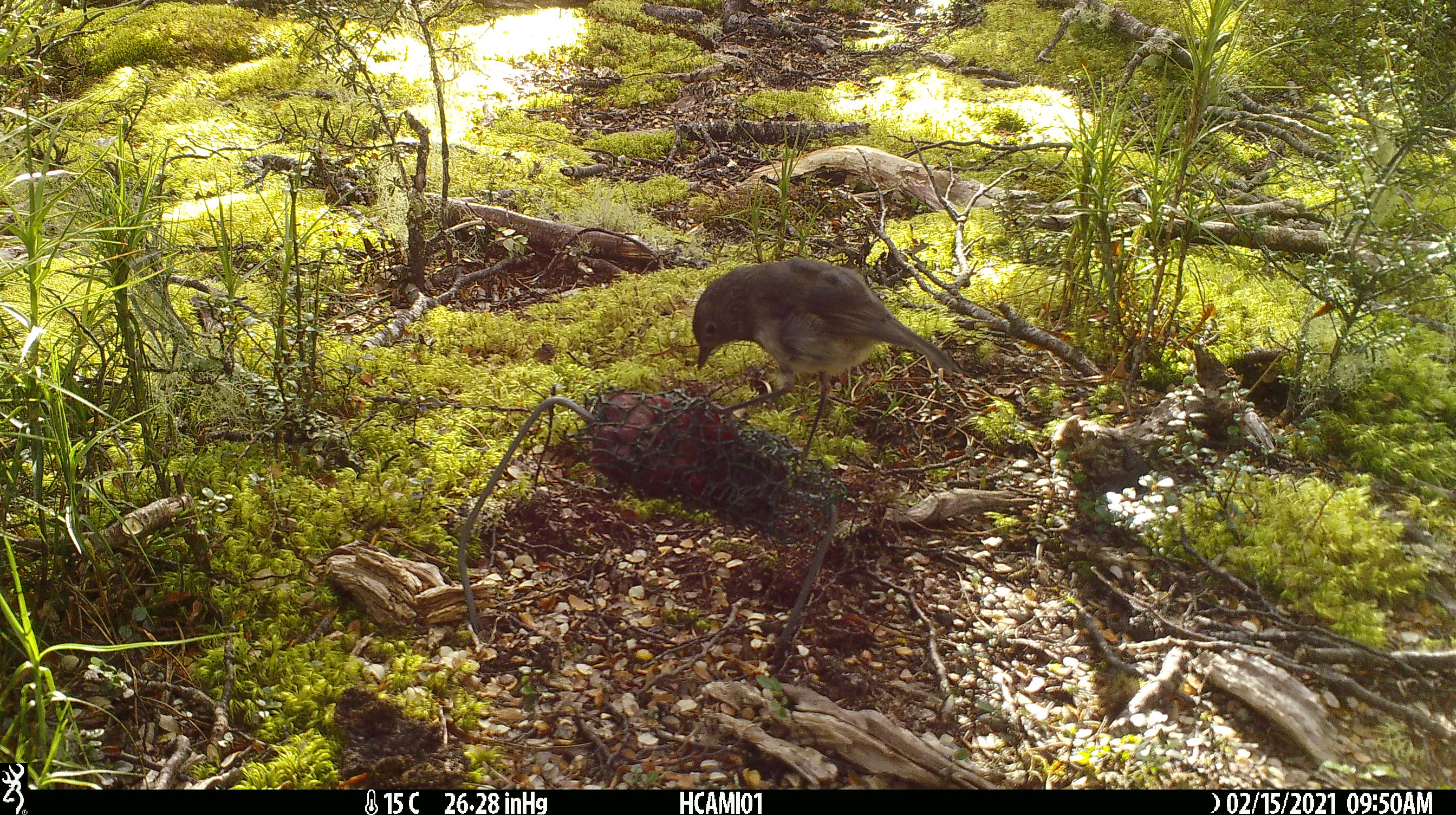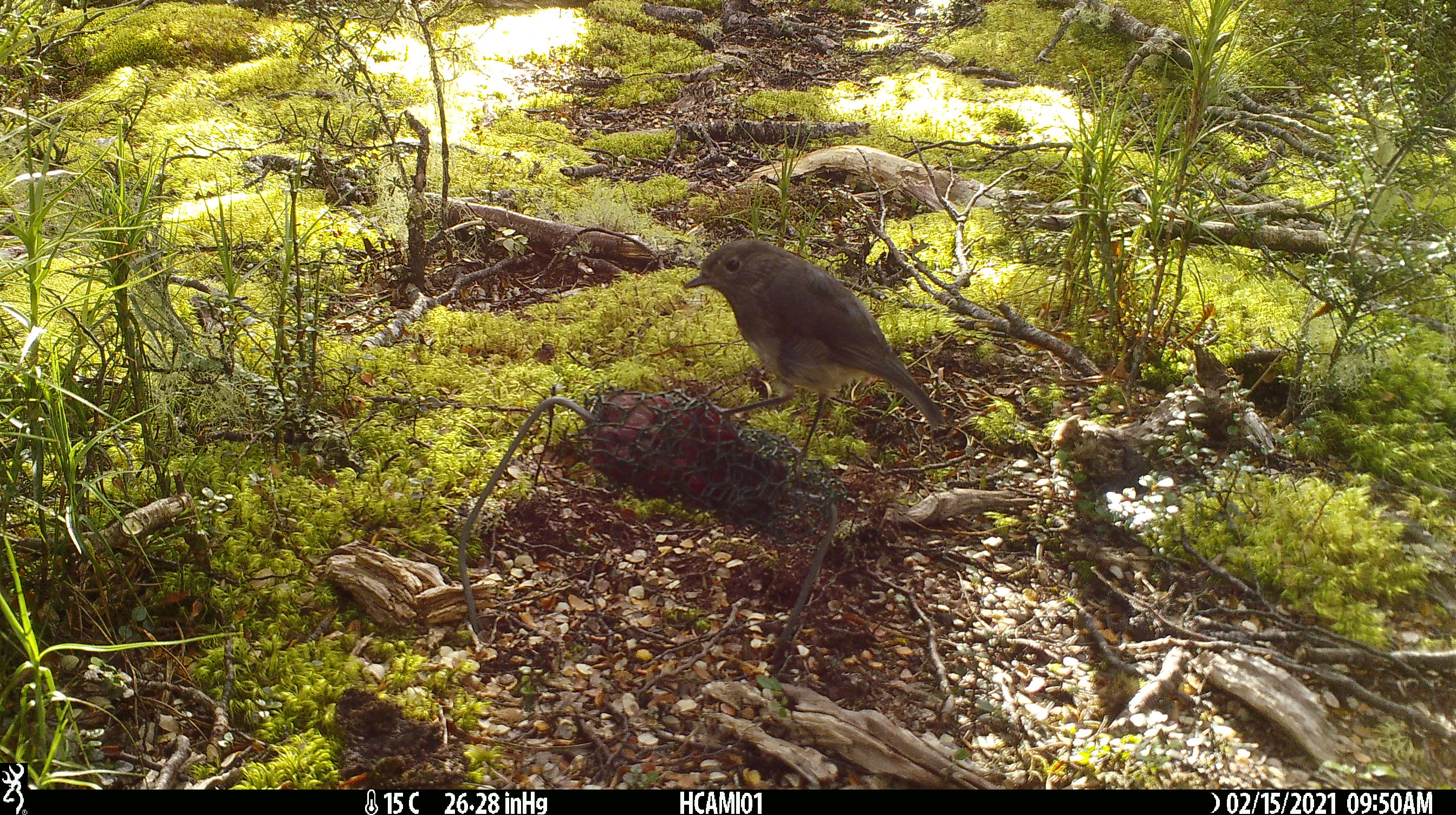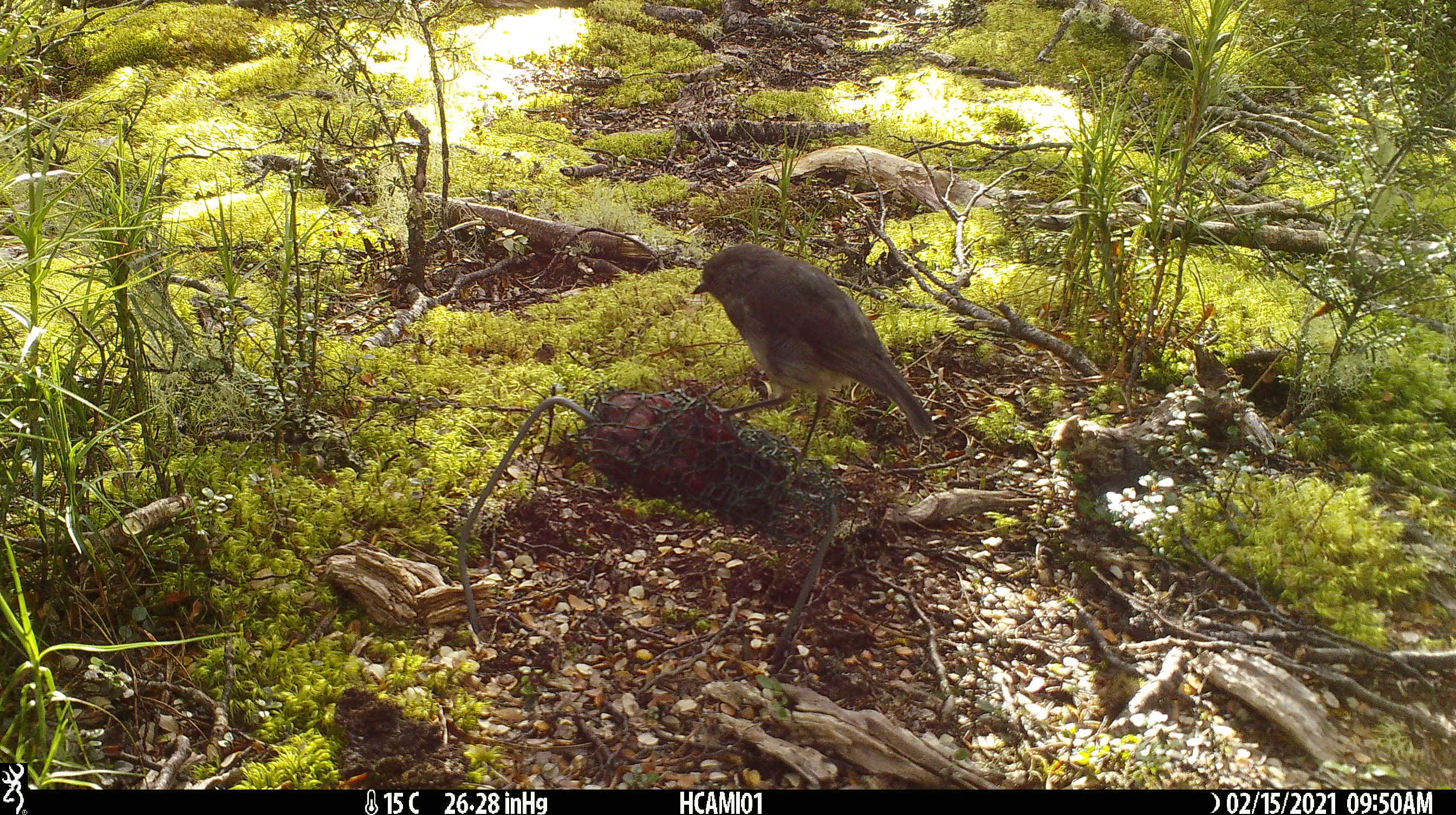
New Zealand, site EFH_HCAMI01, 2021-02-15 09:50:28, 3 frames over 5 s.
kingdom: Animalia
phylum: Chordata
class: Aves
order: Passeriformes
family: Petroicidae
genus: Petroica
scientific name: Petroica australis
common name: new zealand robin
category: robin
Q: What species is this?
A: Robin (new zealand robin) (Petroica australis).